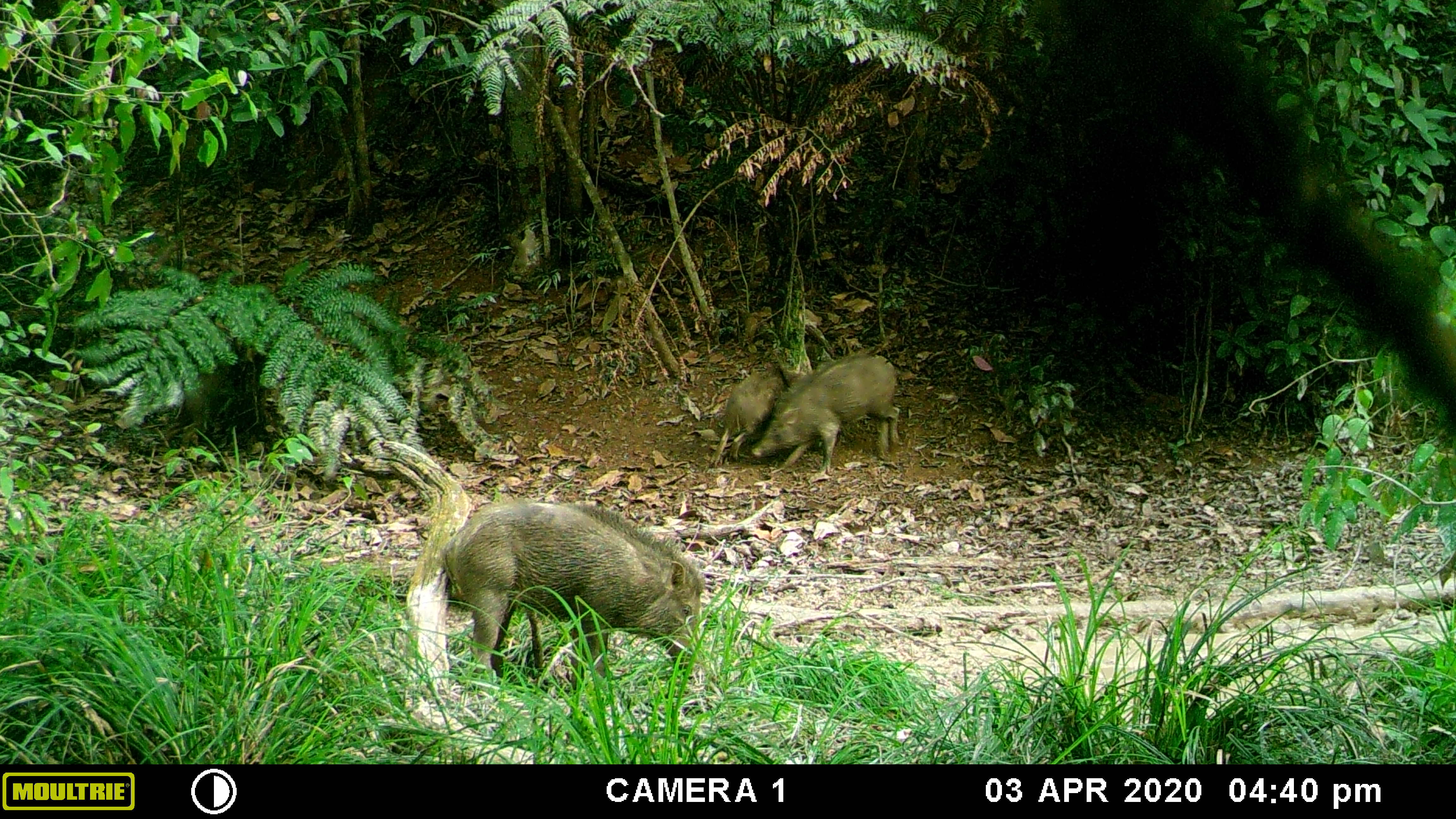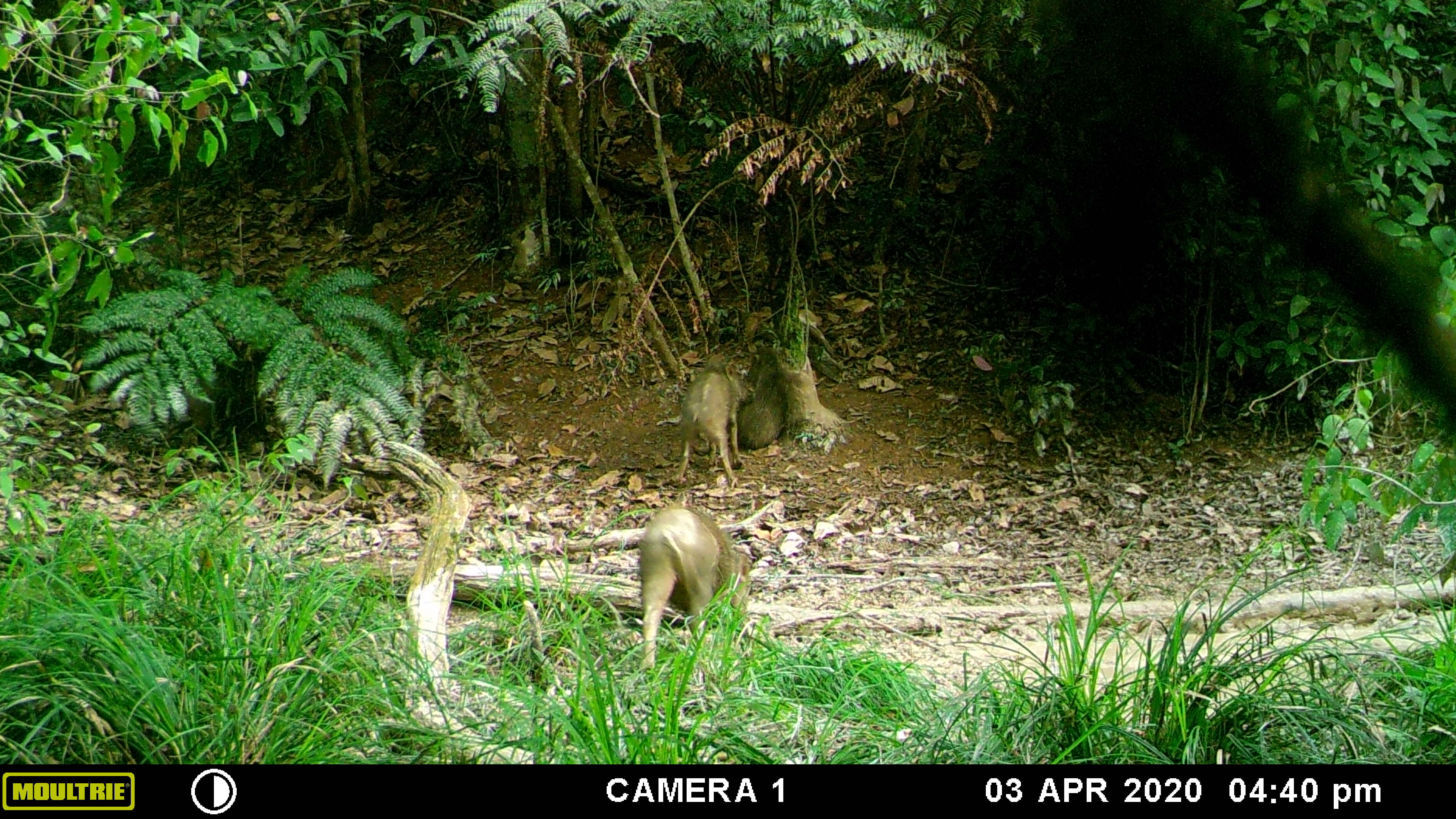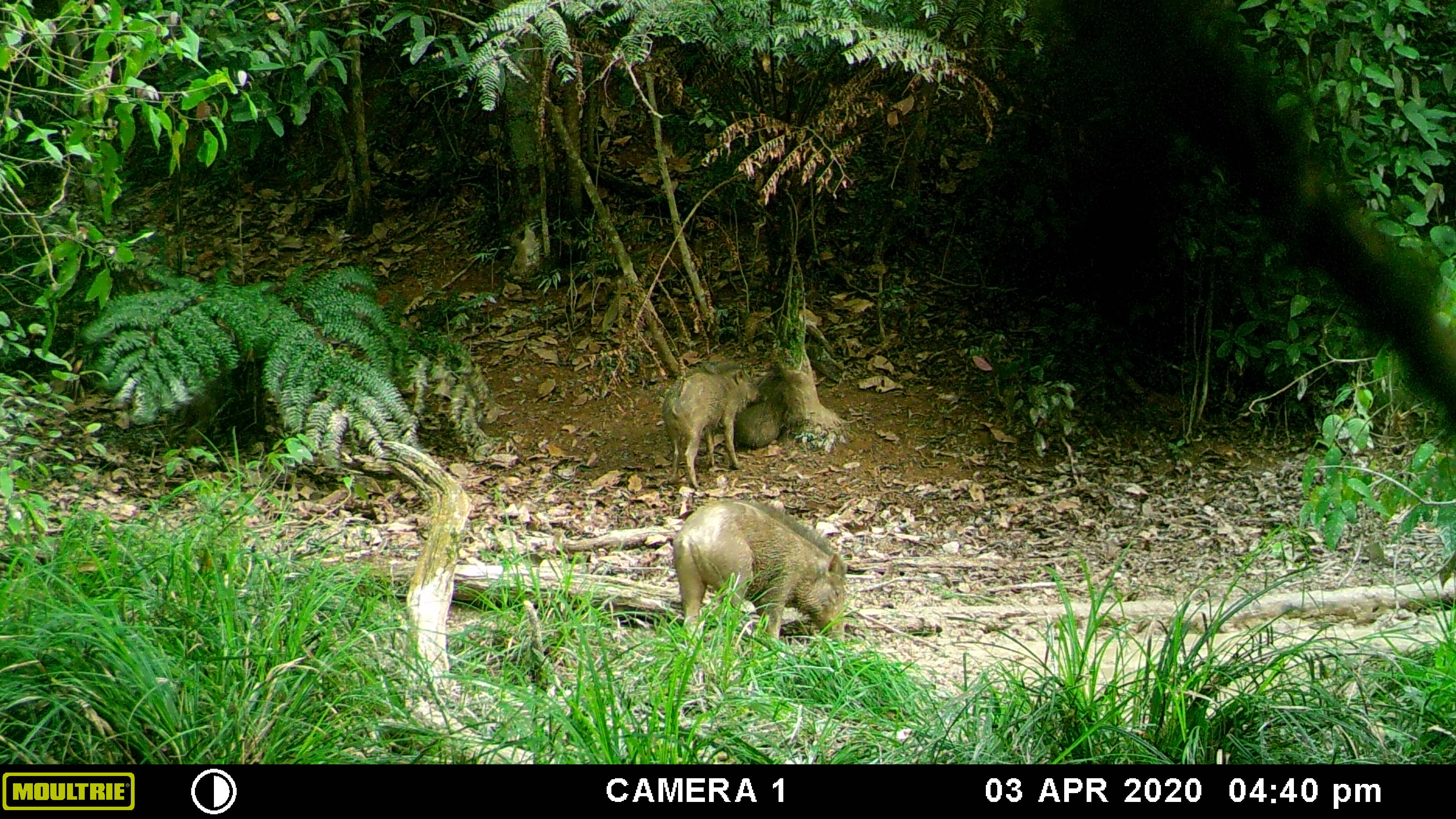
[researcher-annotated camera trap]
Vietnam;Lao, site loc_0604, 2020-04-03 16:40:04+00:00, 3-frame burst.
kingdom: Animalia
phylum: Chordata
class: Mammalia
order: Artiodactyla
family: Suidae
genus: Sus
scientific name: Sus scrofa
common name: eurasian wild pig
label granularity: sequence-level